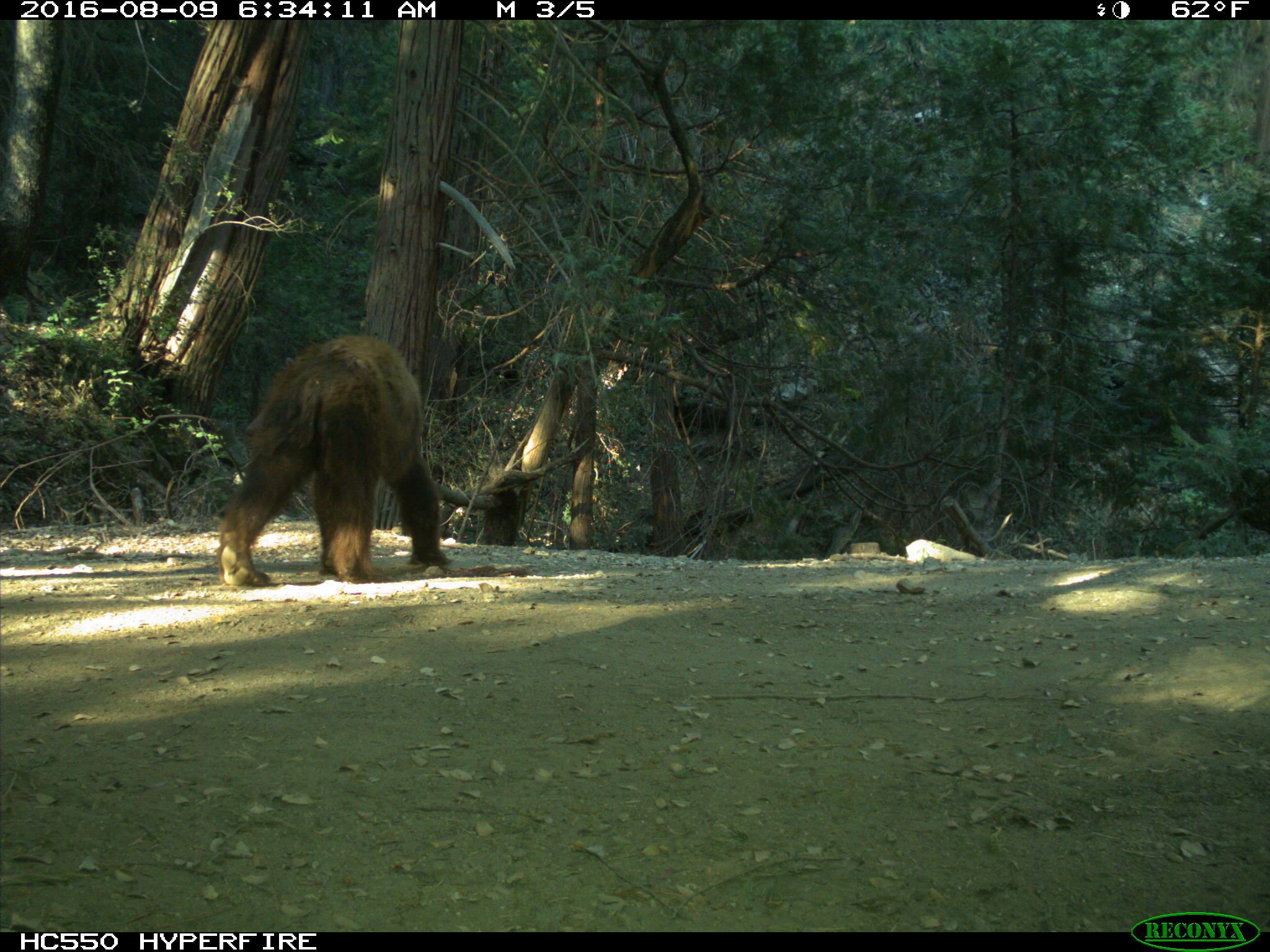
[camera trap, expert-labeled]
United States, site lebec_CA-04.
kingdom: Animalia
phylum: Chordata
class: Mammalia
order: Carnivora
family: Ursidae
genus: Ursus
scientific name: Ursus americanus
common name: american black bear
Ursus americanus (american black bear).